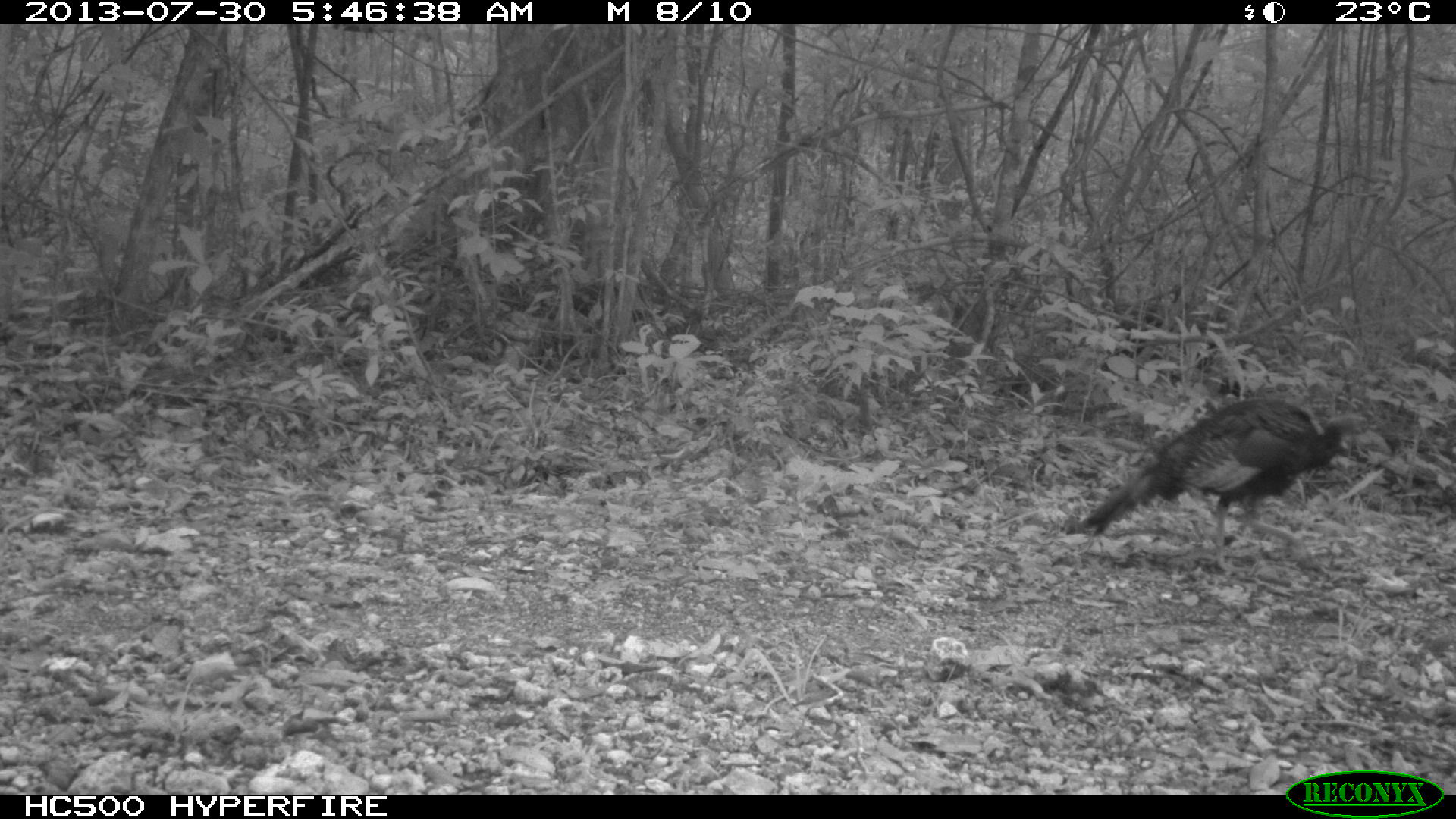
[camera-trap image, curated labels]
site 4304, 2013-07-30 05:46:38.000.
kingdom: Animalia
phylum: Chordata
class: Aves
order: Galliformes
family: Phasianidae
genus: Meleagris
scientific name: Meleagris ocellata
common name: ocellated turkey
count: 2